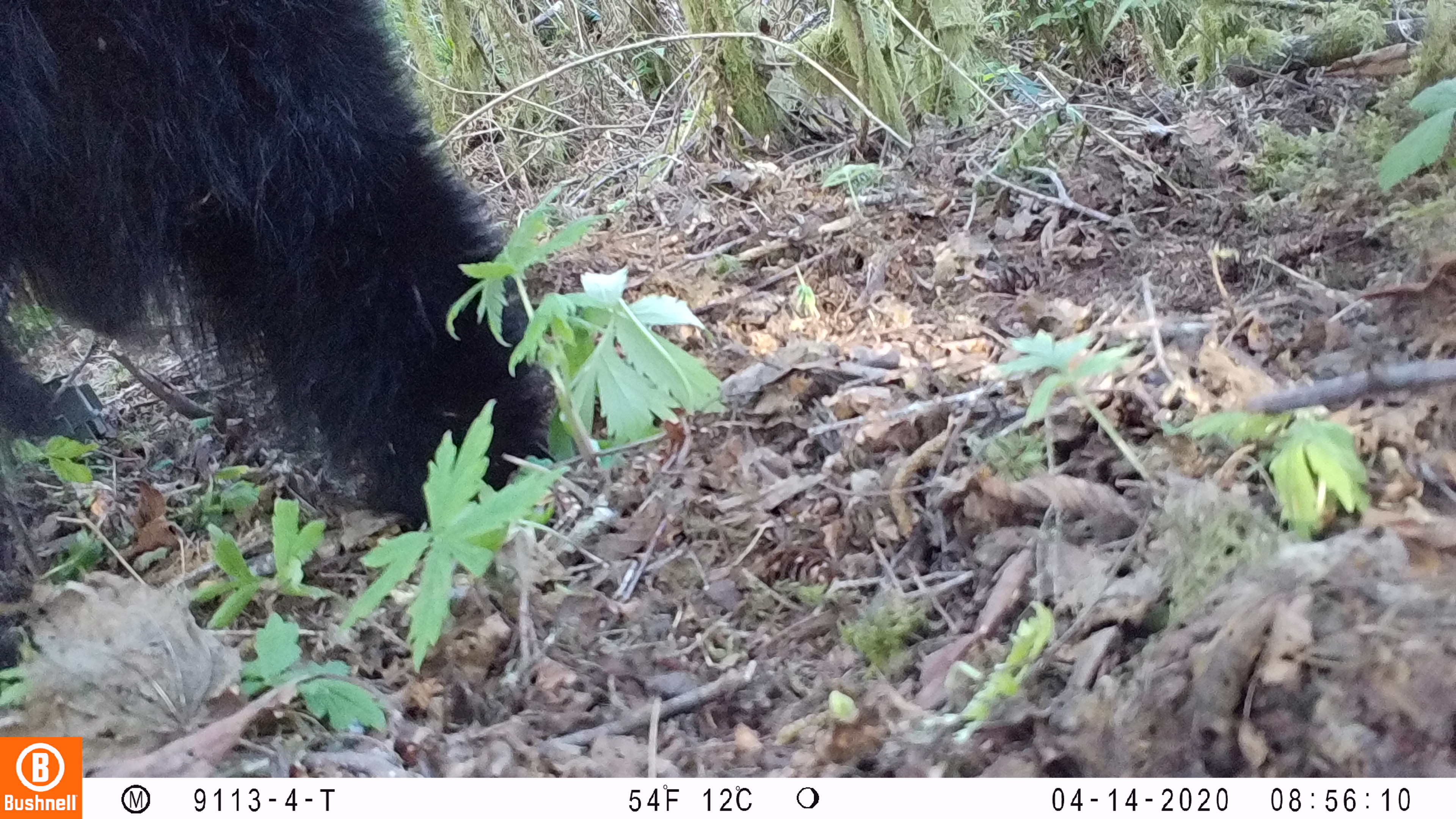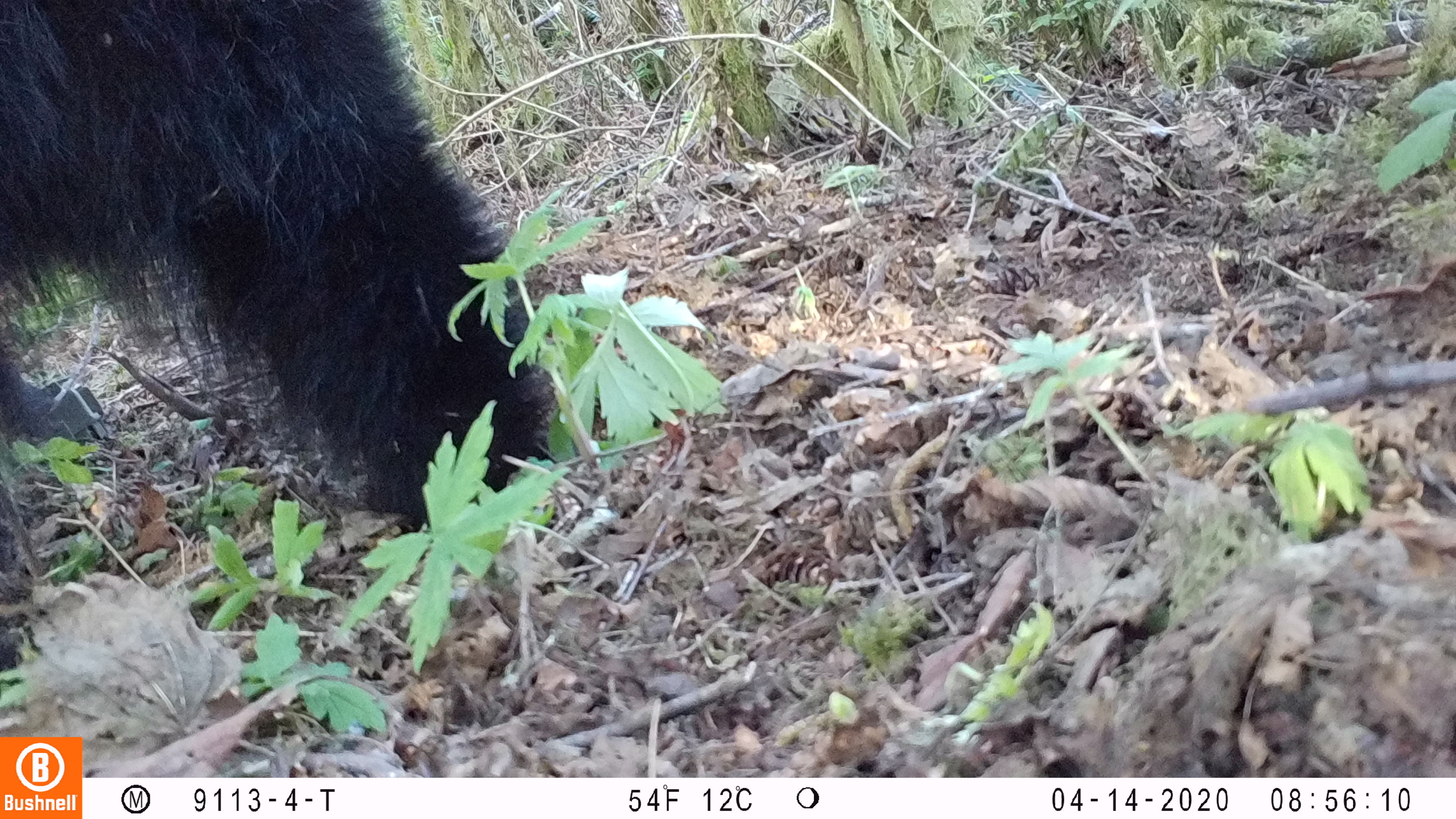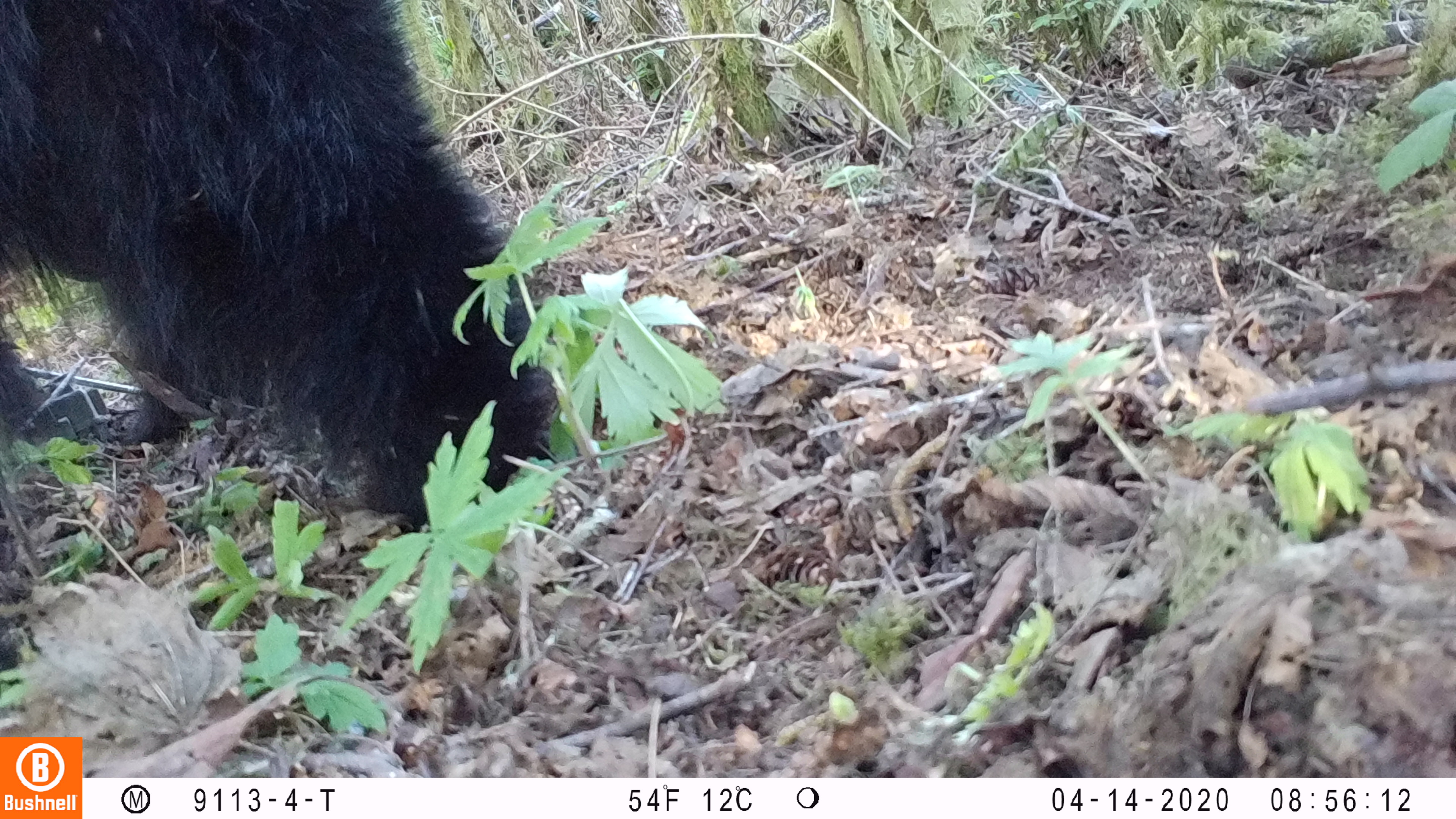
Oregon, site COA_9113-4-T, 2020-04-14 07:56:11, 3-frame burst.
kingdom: Animalia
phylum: Chordata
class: Mammalia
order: Carnivora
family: Ursidae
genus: Ursus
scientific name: Ursus americanus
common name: american black bear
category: black bear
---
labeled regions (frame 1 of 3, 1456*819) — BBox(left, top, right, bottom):
black bear: BBox(3, 1, 557, 524)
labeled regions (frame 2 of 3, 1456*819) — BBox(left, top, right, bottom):
black bear: BBox(7, 3, 563, 522)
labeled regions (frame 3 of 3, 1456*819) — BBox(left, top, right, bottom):
black bear: BBox(2, 5, 557, 533)